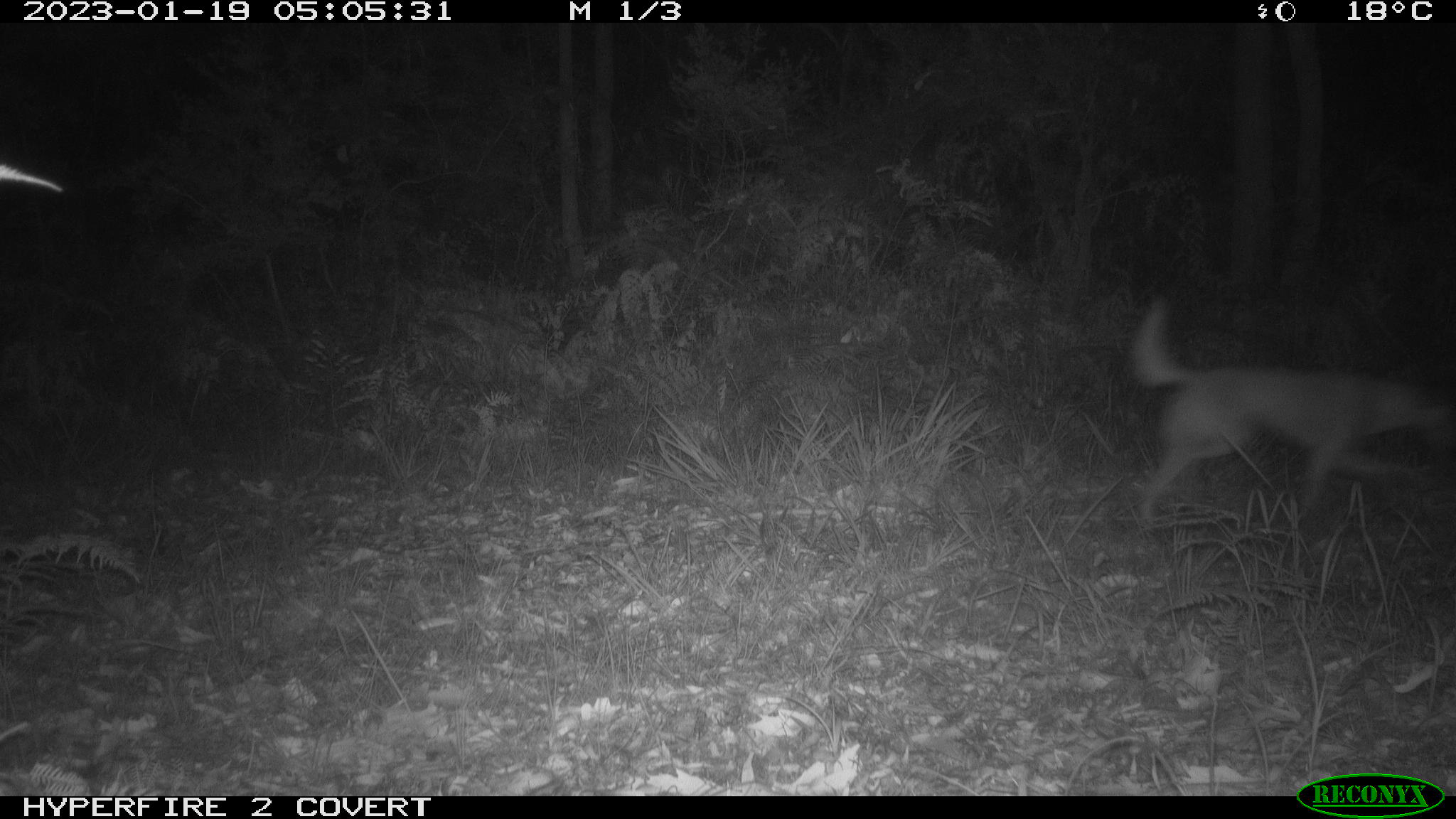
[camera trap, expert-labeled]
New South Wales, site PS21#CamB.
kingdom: Animalia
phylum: Chordata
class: Mammalia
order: Carnivora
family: Canidae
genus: Canis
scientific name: Canis familiaris dingo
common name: dingo